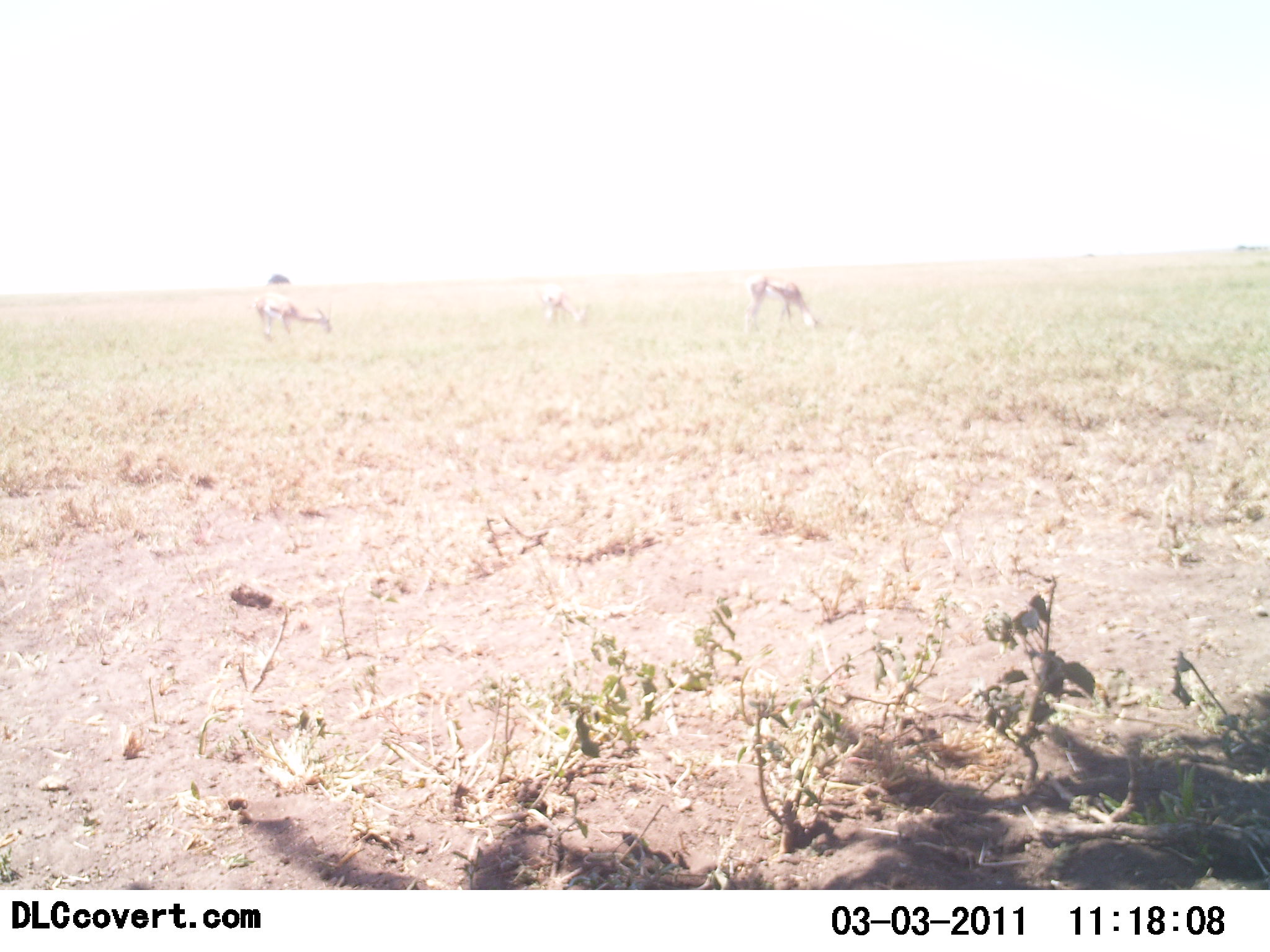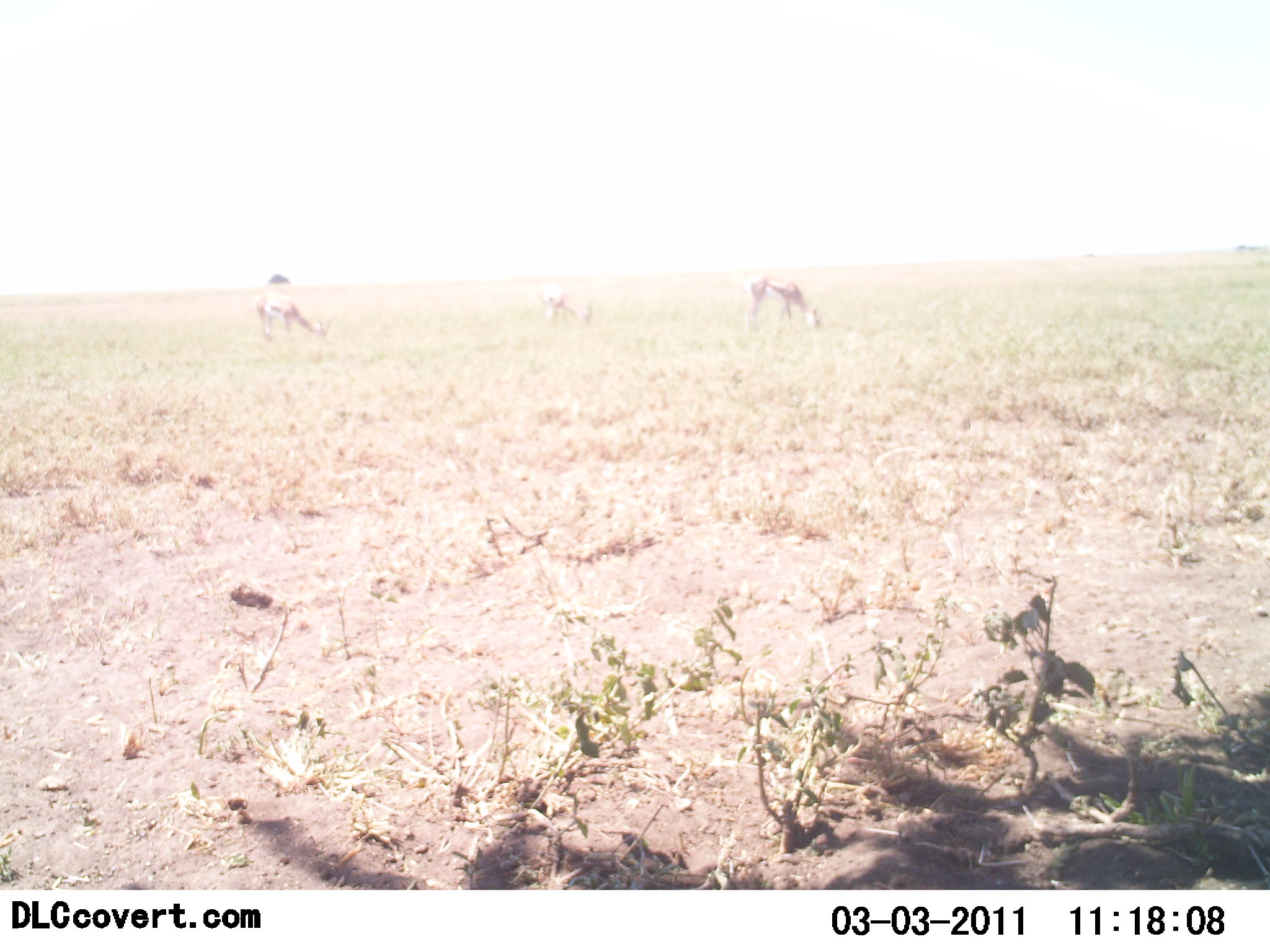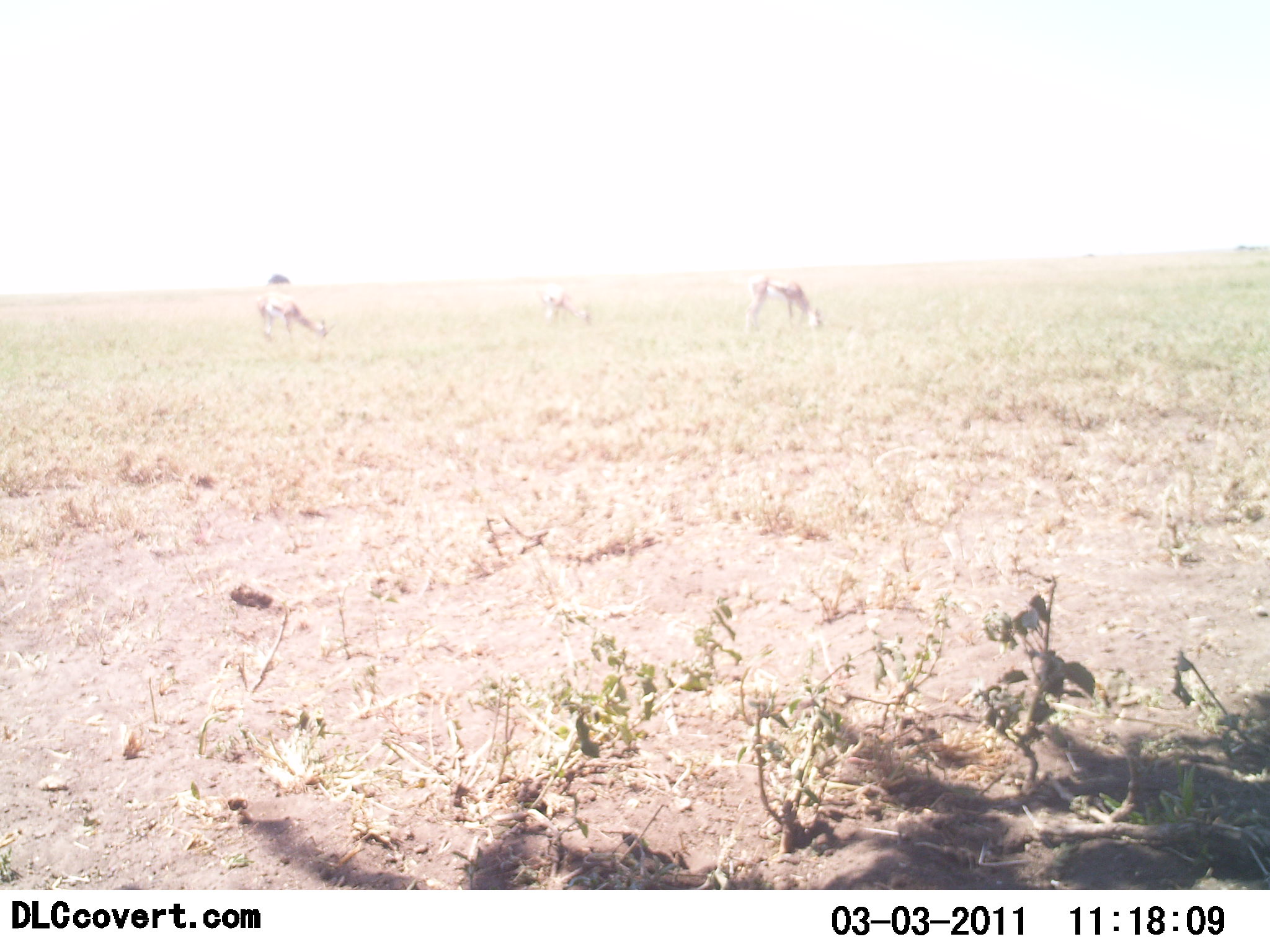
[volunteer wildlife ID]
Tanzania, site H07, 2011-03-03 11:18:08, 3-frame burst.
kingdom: Animalia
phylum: Chordata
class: Mammalia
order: Artiodactyla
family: Bovidae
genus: Eudorcas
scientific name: Eudorcas thomsonii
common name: thomson's gazelle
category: gazellethomsons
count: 3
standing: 22%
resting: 0%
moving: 0%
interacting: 0%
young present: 0%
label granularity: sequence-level